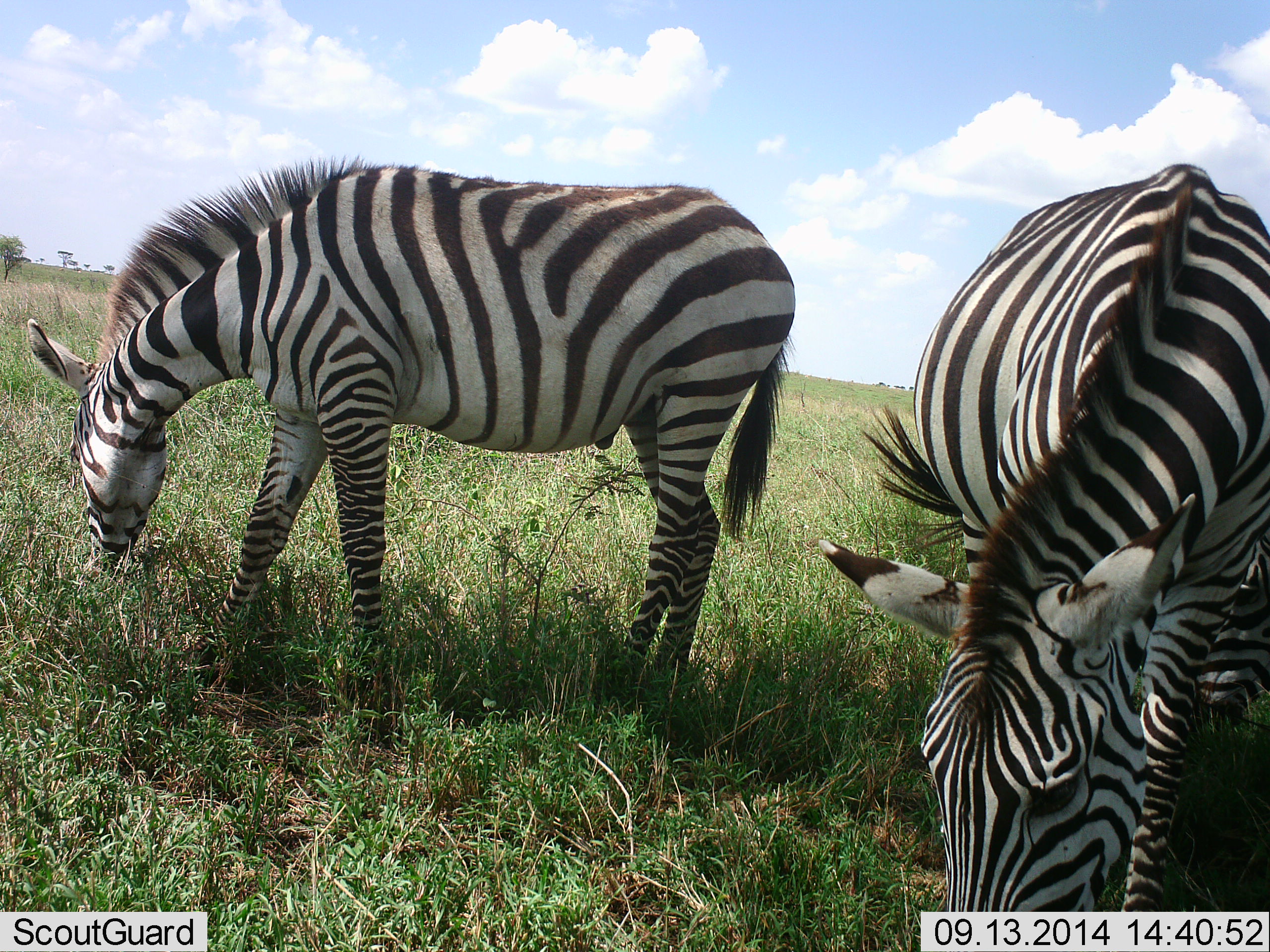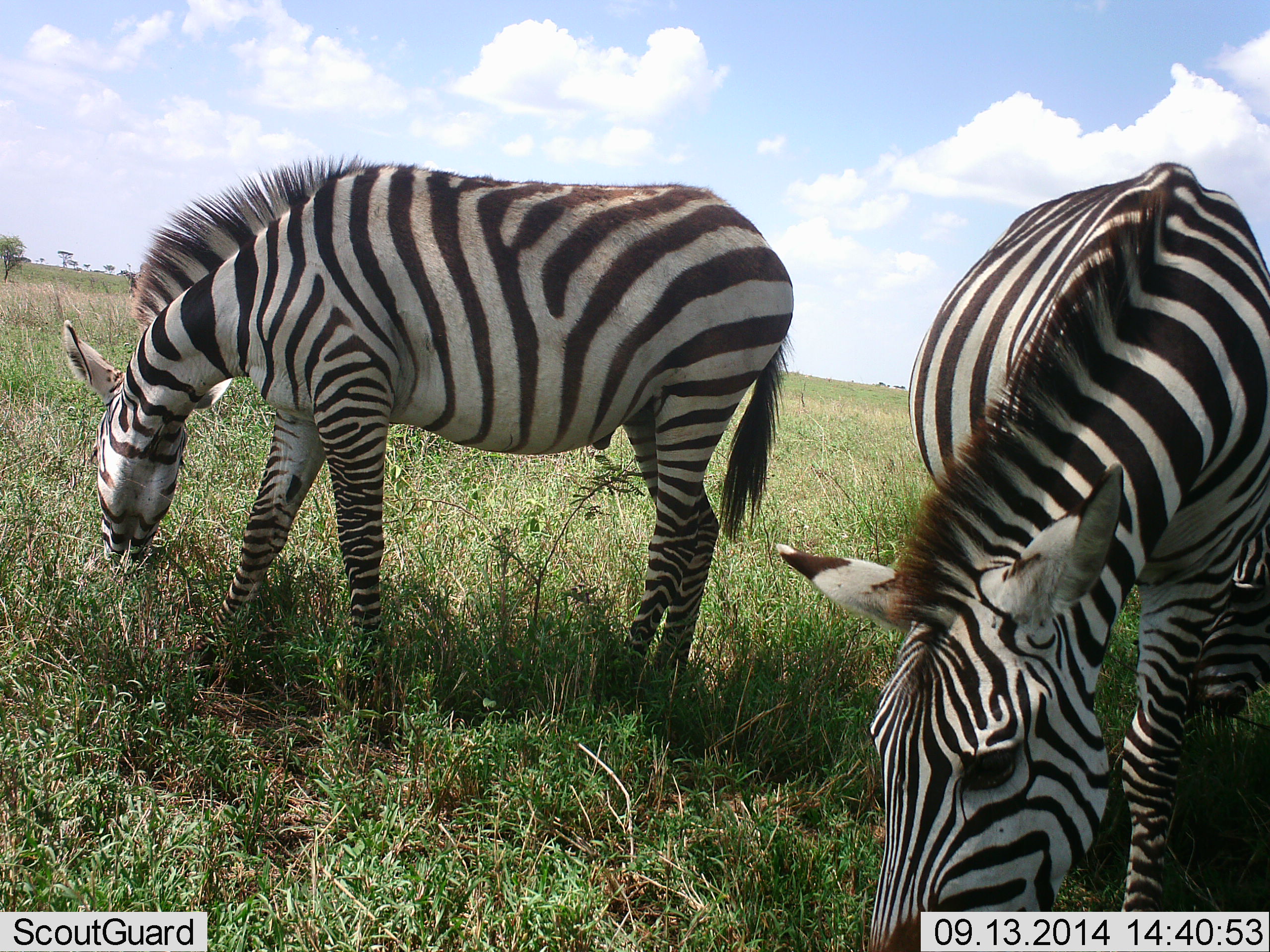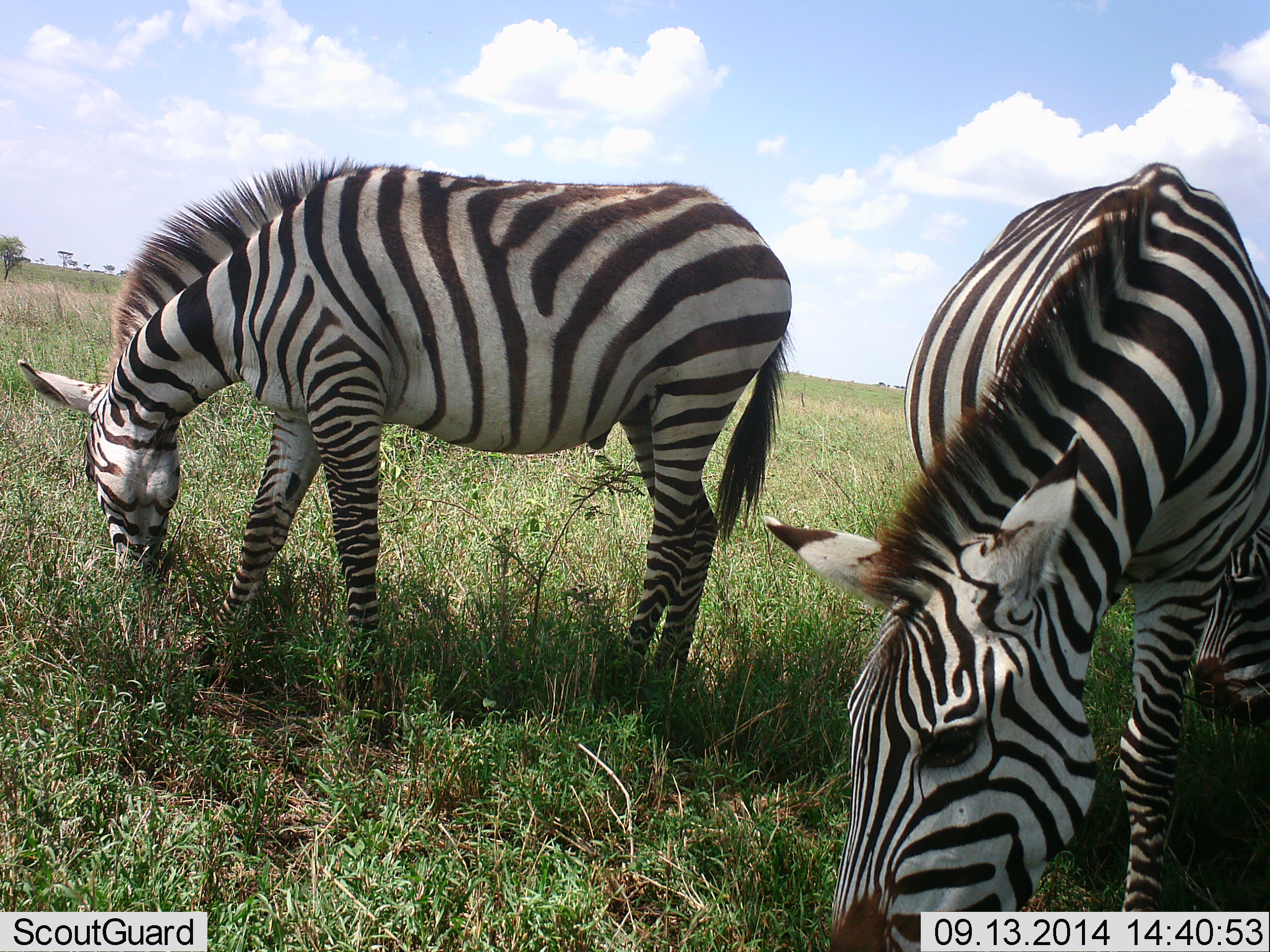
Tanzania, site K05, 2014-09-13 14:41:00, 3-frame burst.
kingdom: Animalia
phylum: Chordata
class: Mammalia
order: Perissodactyla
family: Equidae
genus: Equus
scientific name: Equus quagga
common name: plains zebra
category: zebra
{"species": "zebra (plains zebra) (Equus quagga)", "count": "2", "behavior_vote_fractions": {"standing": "20%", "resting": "0%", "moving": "0%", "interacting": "0%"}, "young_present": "0%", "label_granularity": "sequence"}